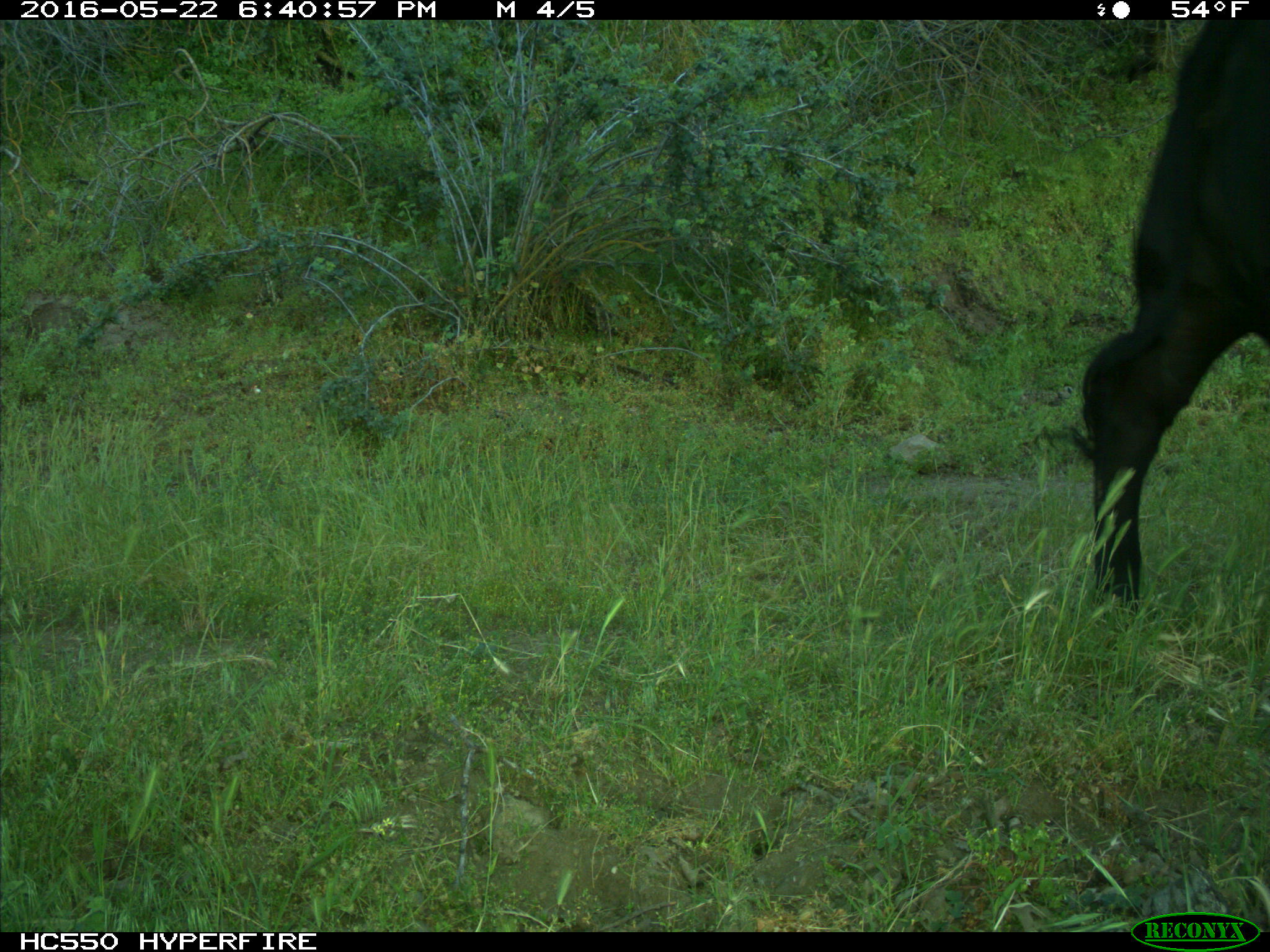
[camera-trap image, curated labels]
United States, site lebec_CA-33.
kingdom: Animalia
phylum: Chordata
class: Mammalia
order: Artiodactyla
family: Bovidae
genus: Bos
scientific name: Bos taurus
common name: domestic cow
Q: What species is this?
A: Bos taurus (domestic cow).